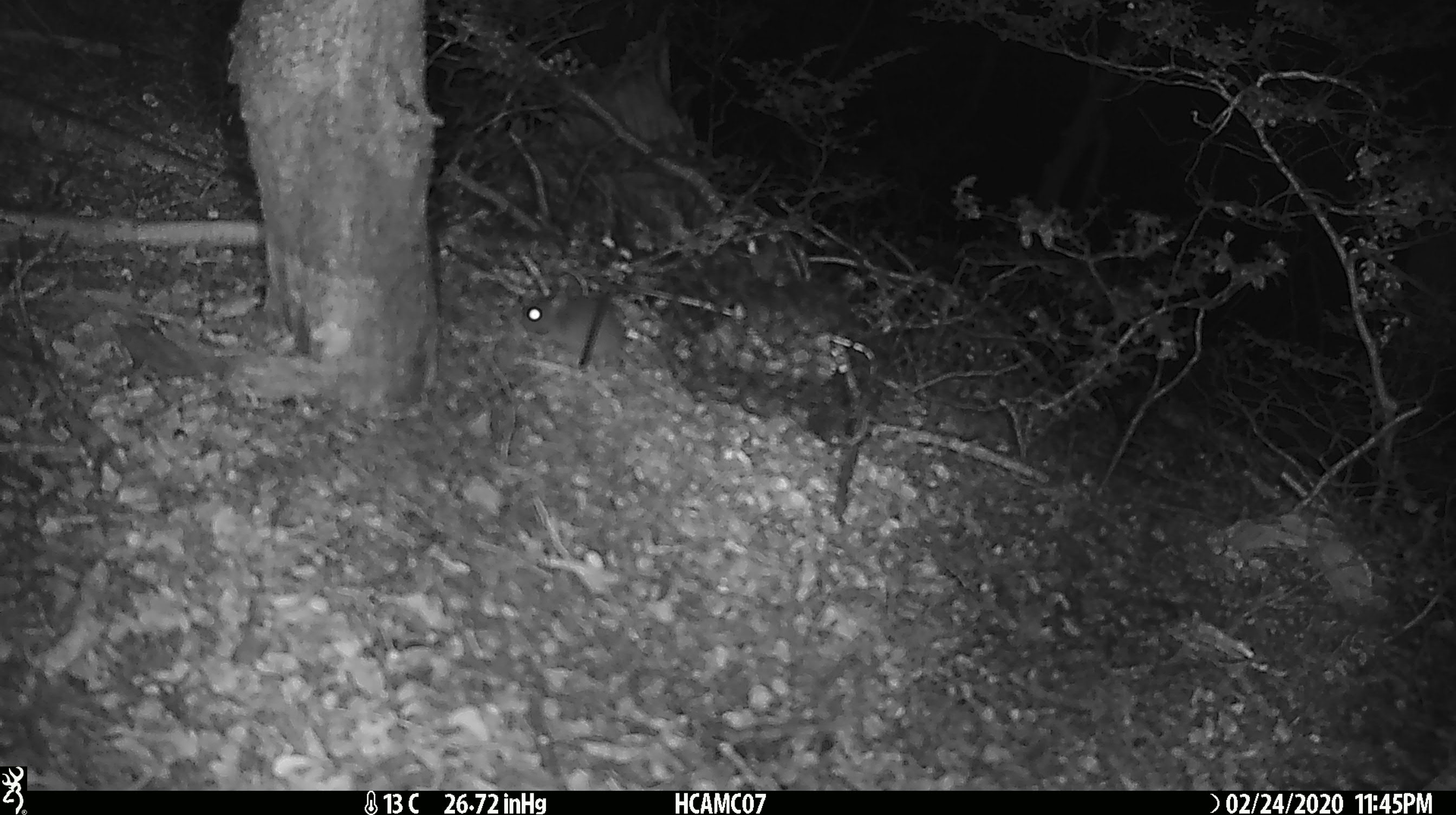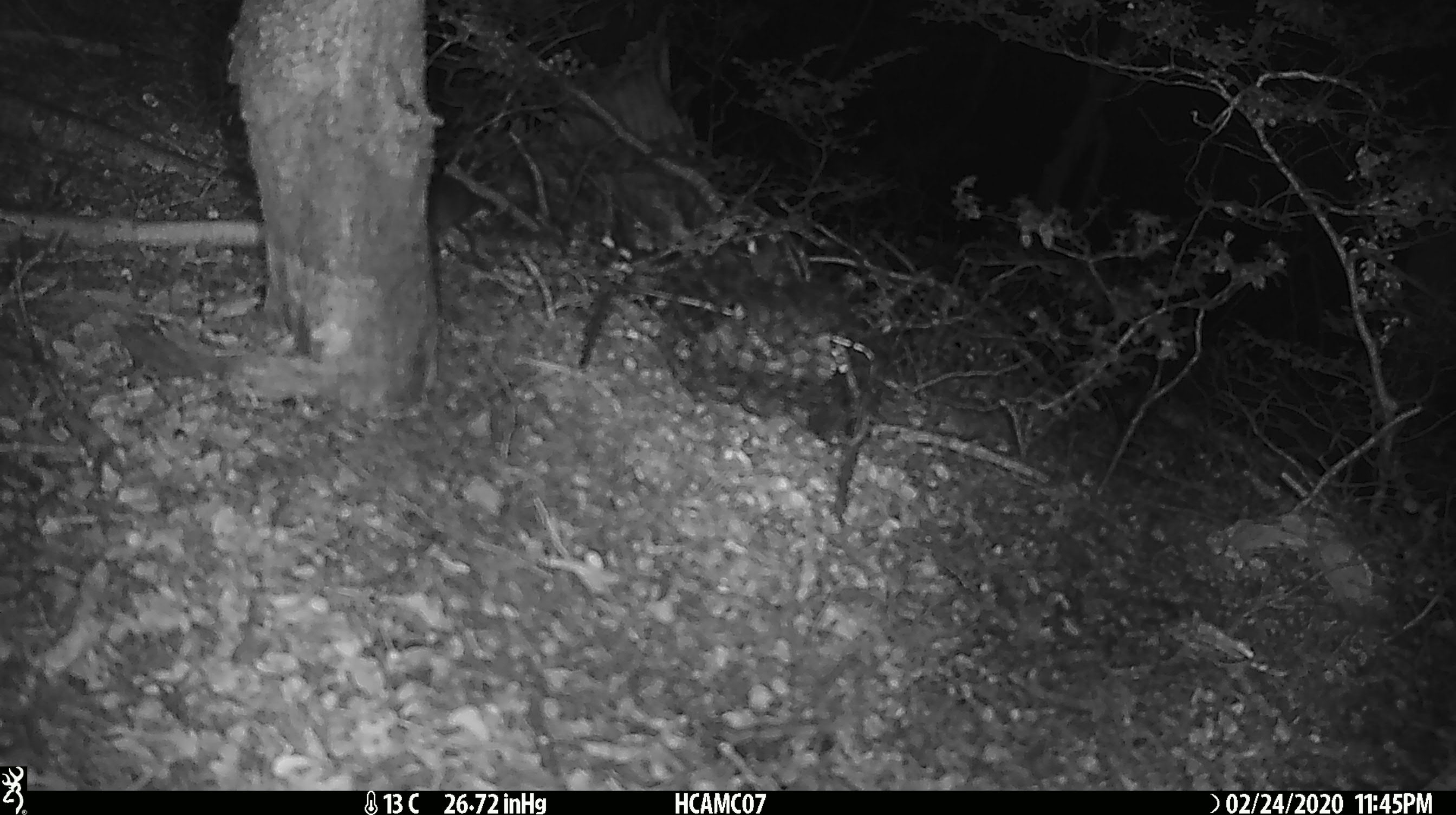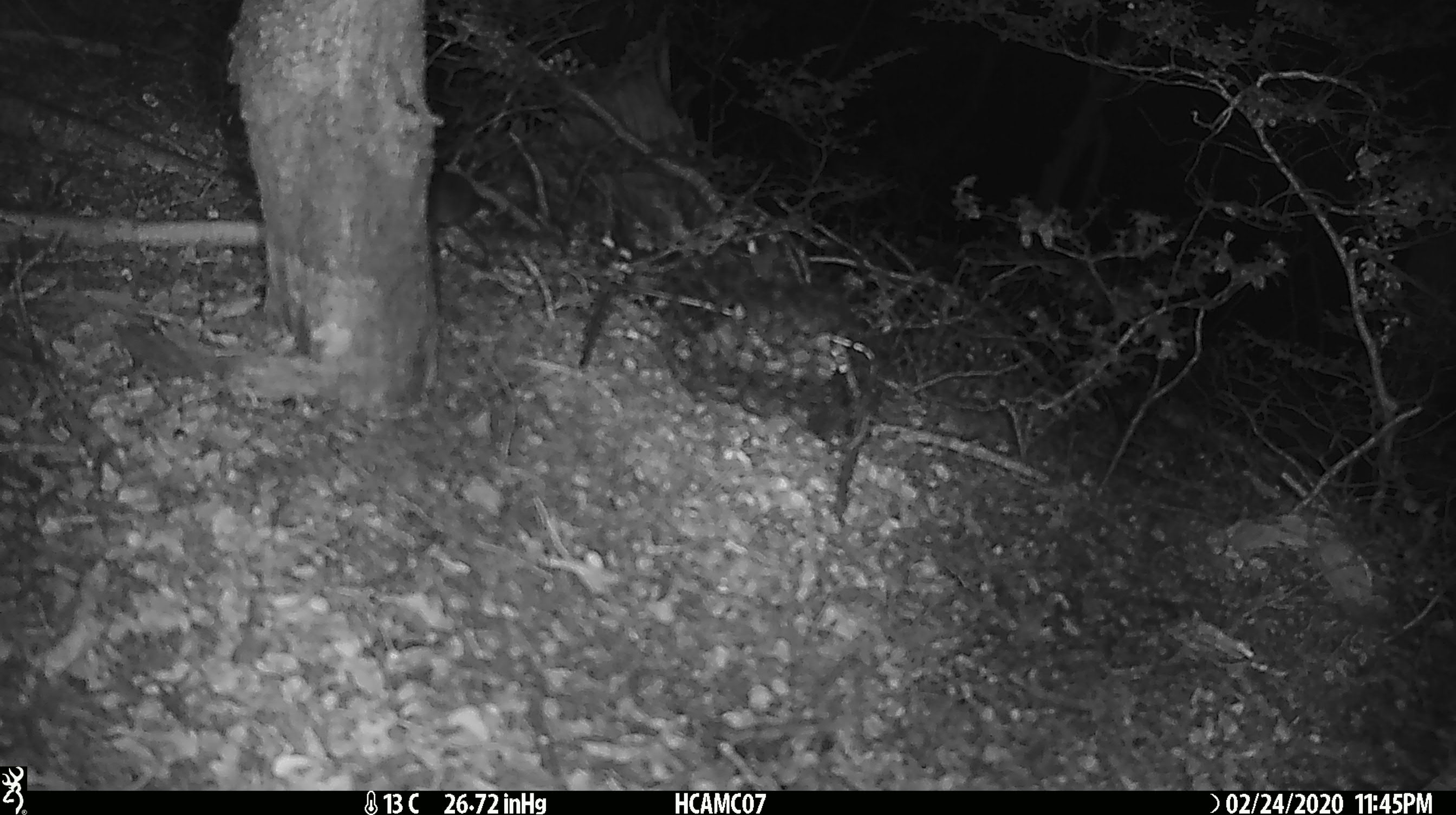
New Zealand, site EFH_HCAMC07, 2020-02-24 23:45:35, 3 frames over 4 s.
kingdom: Animalia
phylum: Chordata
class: Mammalia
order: Rodentia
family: Muridae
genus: Mus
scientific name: Mus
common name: mouse